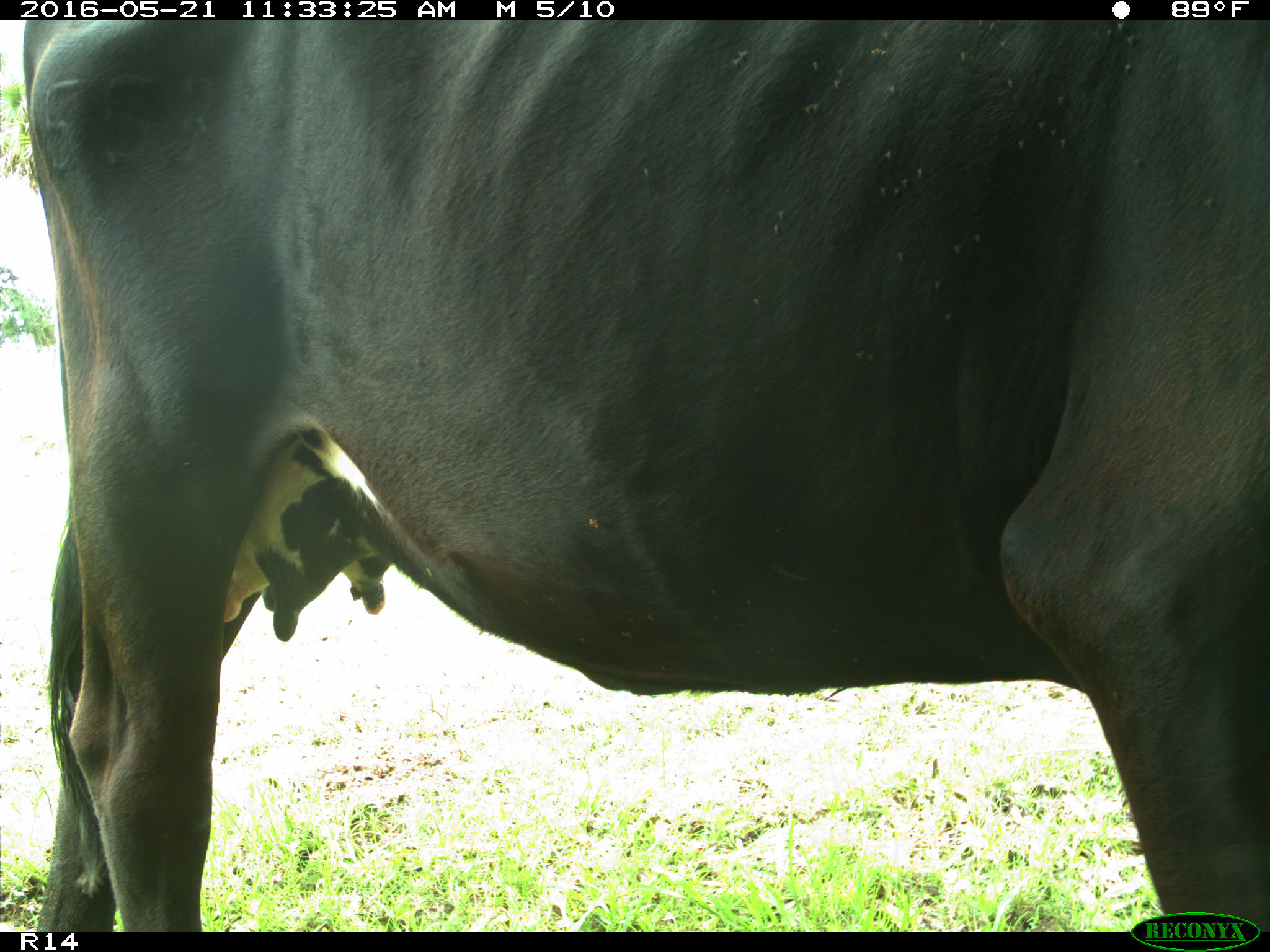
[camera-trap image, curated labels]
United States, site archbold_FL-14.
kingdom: Animalia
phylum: Chordata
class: Mammalia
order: Artiodactyla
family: Bovidae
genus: Bos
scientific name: Bos taurus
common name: domestic cow